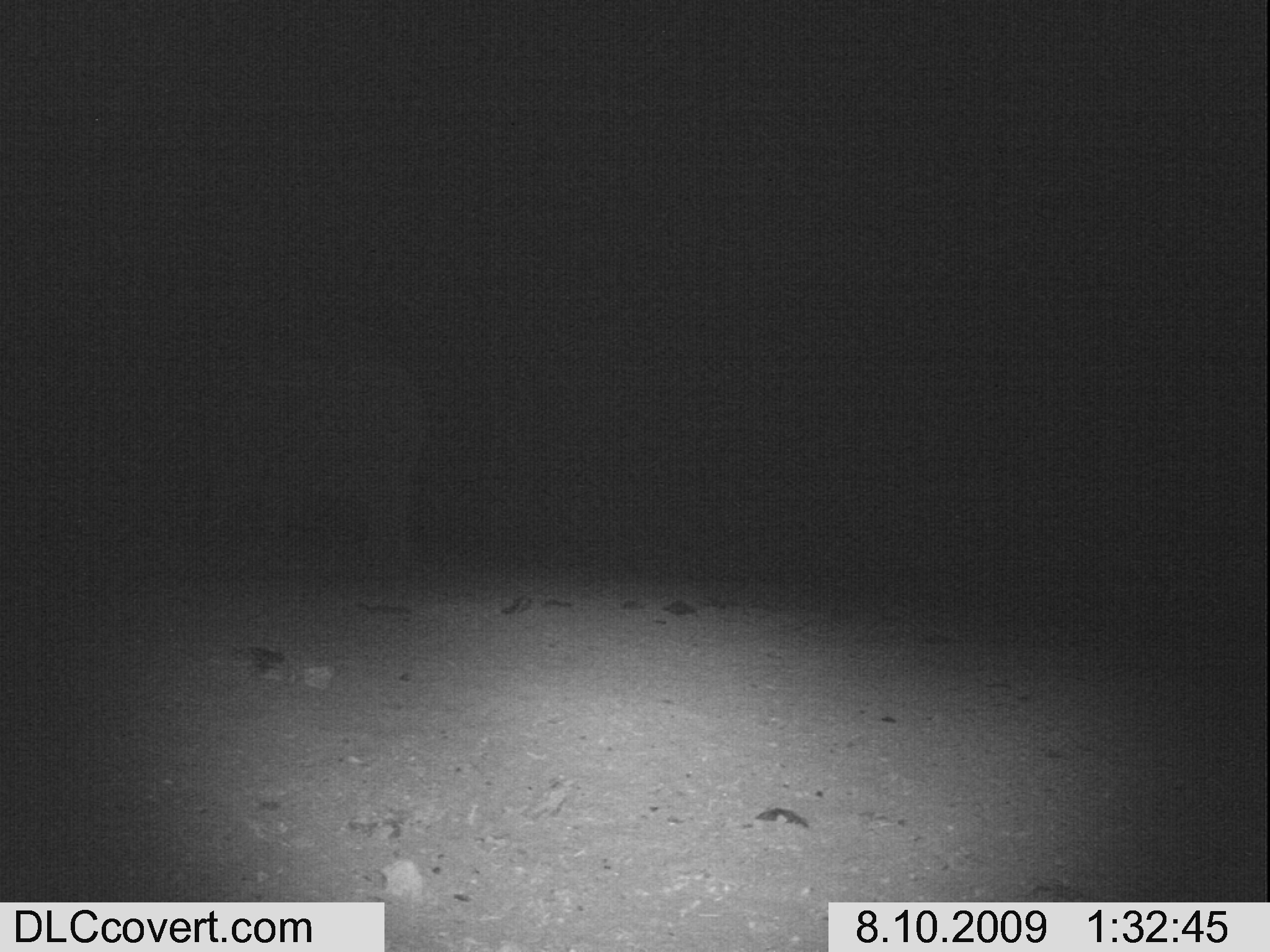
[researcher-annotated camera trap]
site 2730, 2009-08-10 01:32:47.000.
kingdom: Animalia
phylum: Chordata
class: Mammalia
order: Proboscidea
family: Elephantidae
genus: Loxodonta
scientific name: Loxodonta africana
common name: african bush elephant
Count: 1.